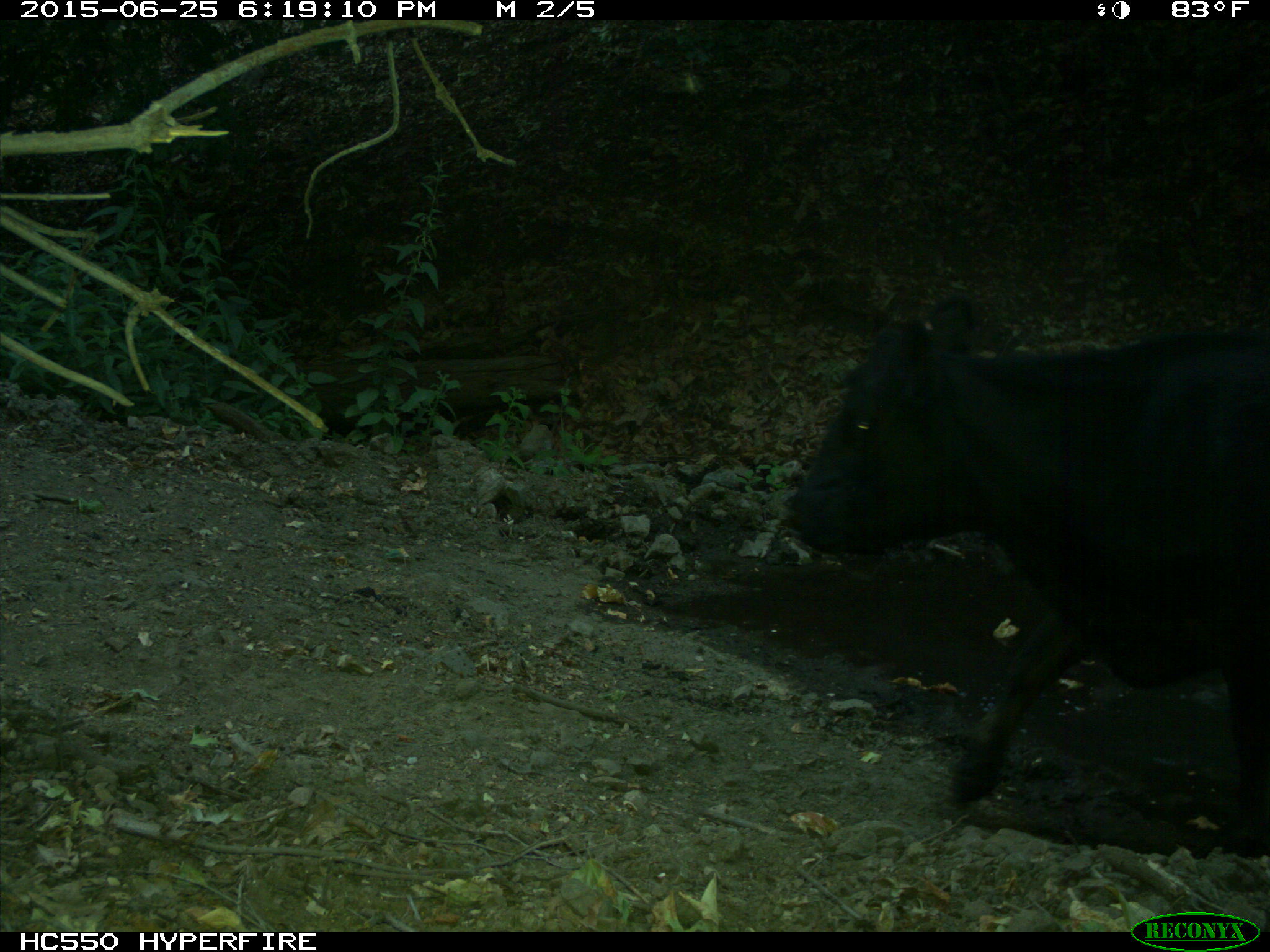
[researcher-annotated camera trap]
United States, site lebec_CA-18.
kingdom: Animalia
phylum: Chordata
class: Mammalia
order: Artiodactyla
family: Bovidae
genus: Bos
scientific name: Bos taurus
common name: domestic cow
Bos taurus (domestic cow).